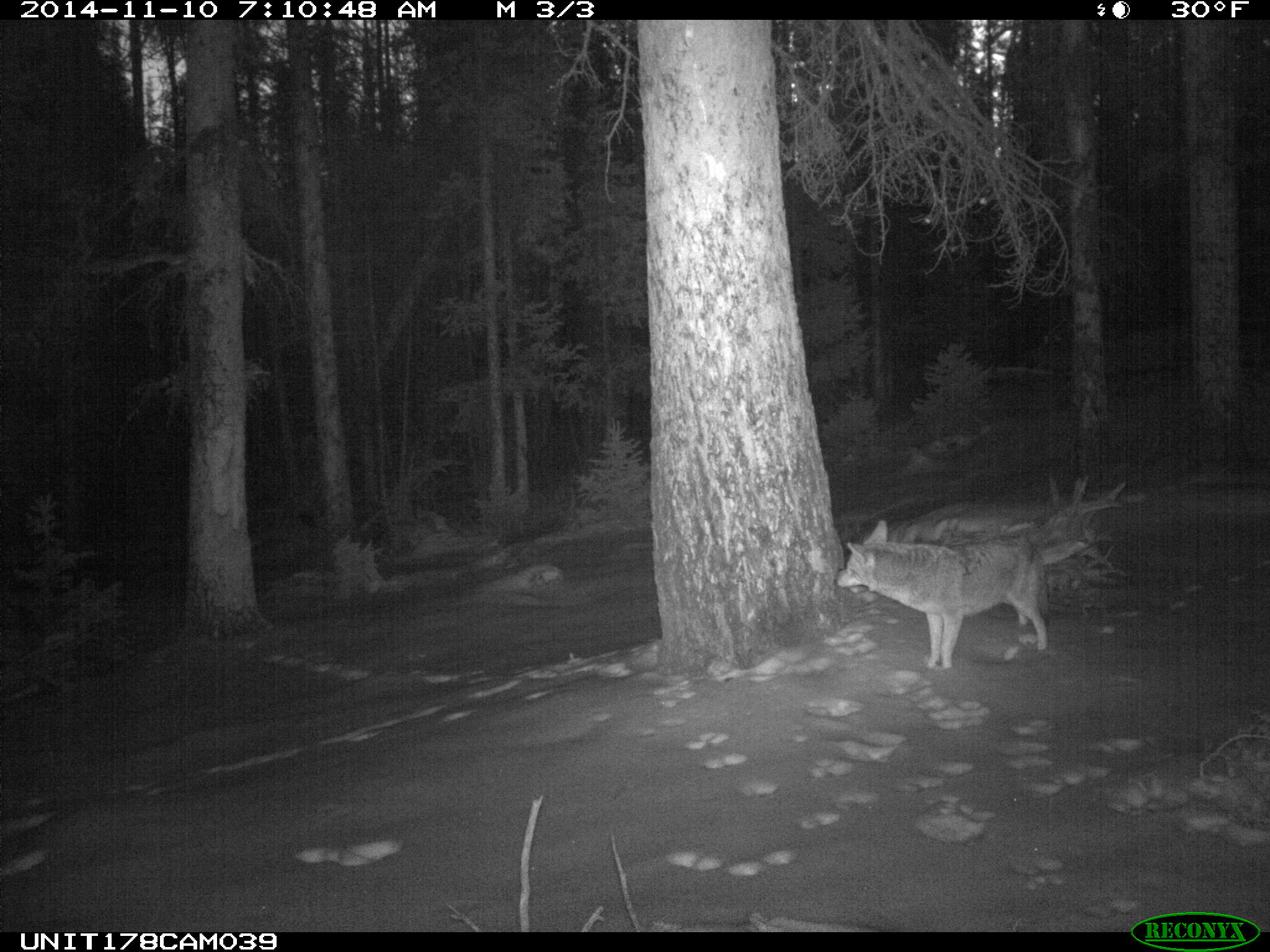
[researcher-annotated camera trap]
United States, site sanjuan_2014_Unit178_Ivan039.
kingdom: Animalia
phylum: Chordata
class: Mammalia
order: Carnivora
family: Canidae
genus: Canis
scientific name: Canis latrans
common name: coyote